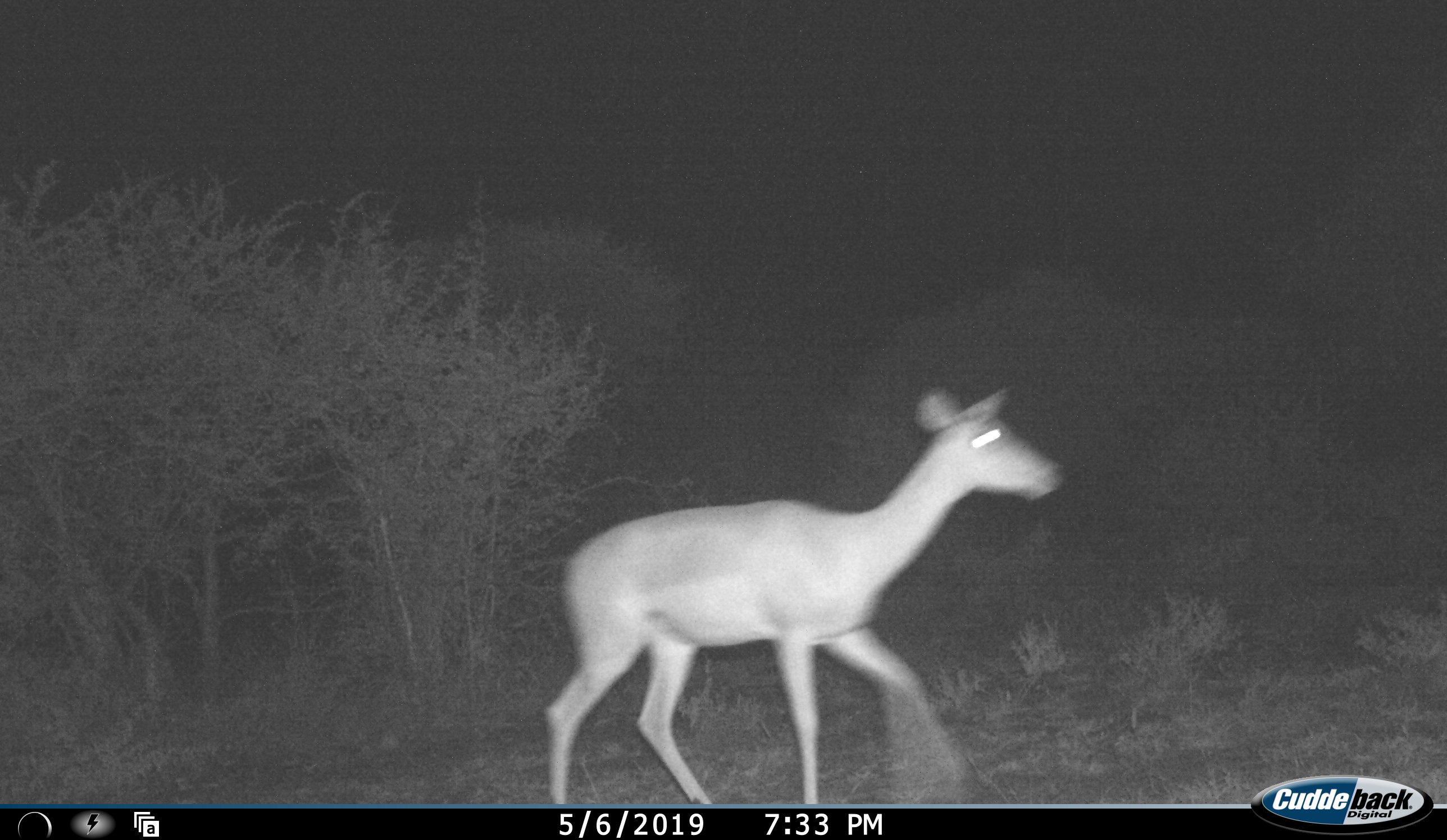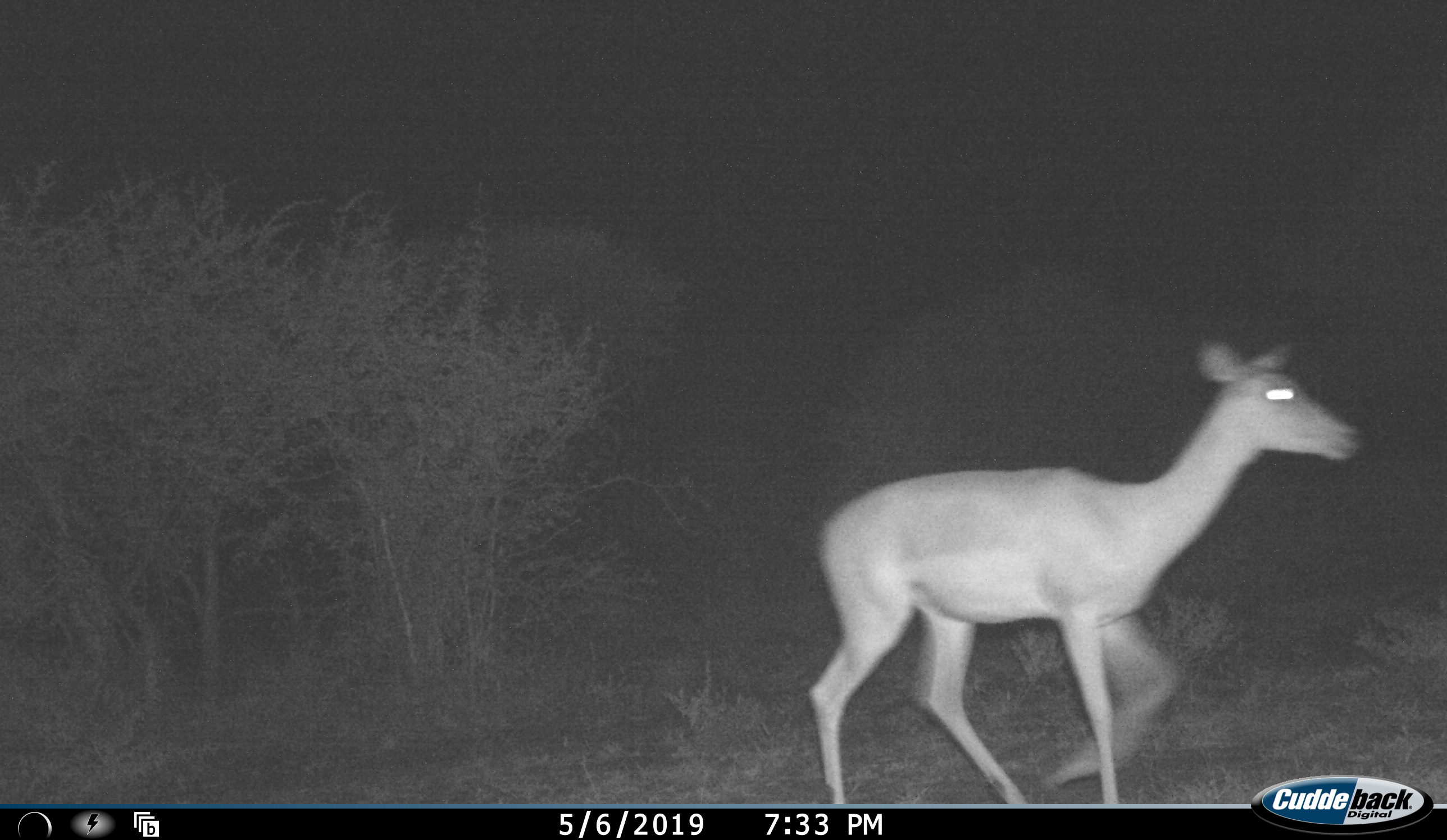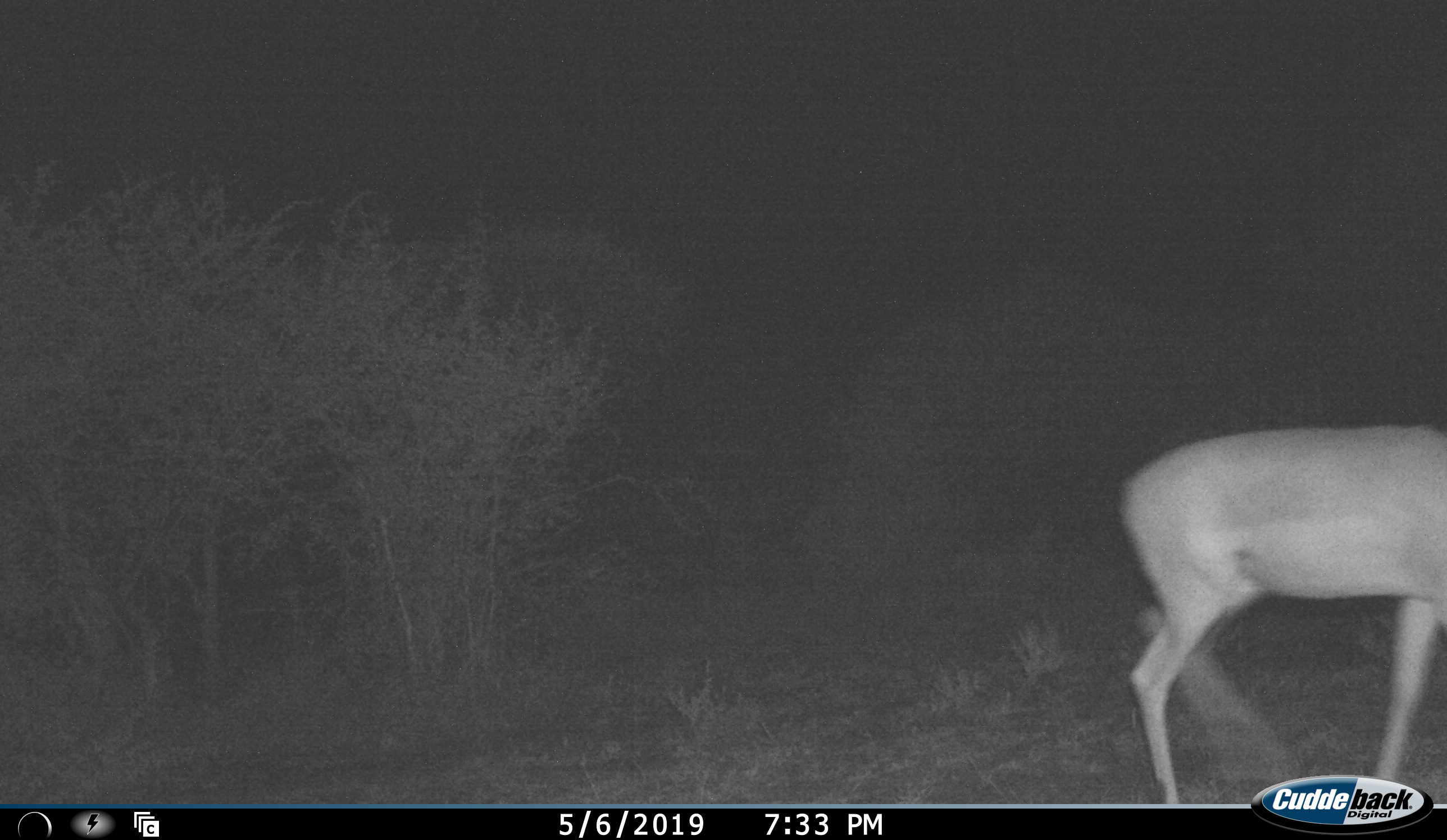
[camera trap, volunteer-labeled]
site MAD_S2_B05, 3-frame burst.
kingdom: Animalia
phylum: Chordata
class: Mammalia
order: Artiodactyla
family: Bovidae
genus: Aepyceros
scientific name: Aepyceros melampus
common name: impala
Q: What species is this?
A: Impala (Aepyceros melampus).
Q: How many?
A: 1.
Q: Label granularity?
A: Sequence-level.